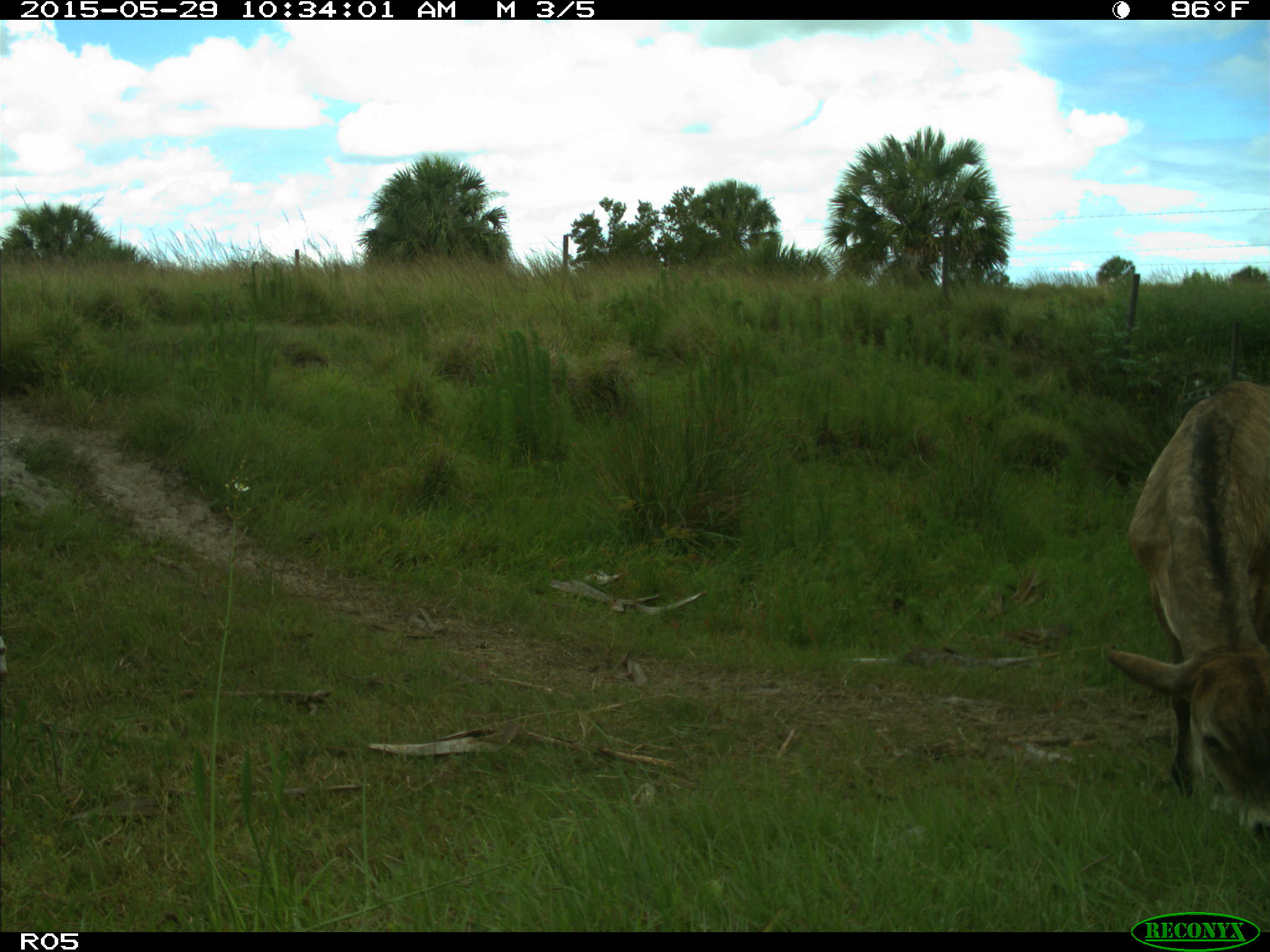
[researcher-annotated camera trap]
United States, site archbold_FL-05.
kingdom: Animalia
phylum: Chordata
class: Mammalia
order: Artiodactyla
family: Bovidae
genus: Bos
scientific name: Bos taurus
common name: domestic cow